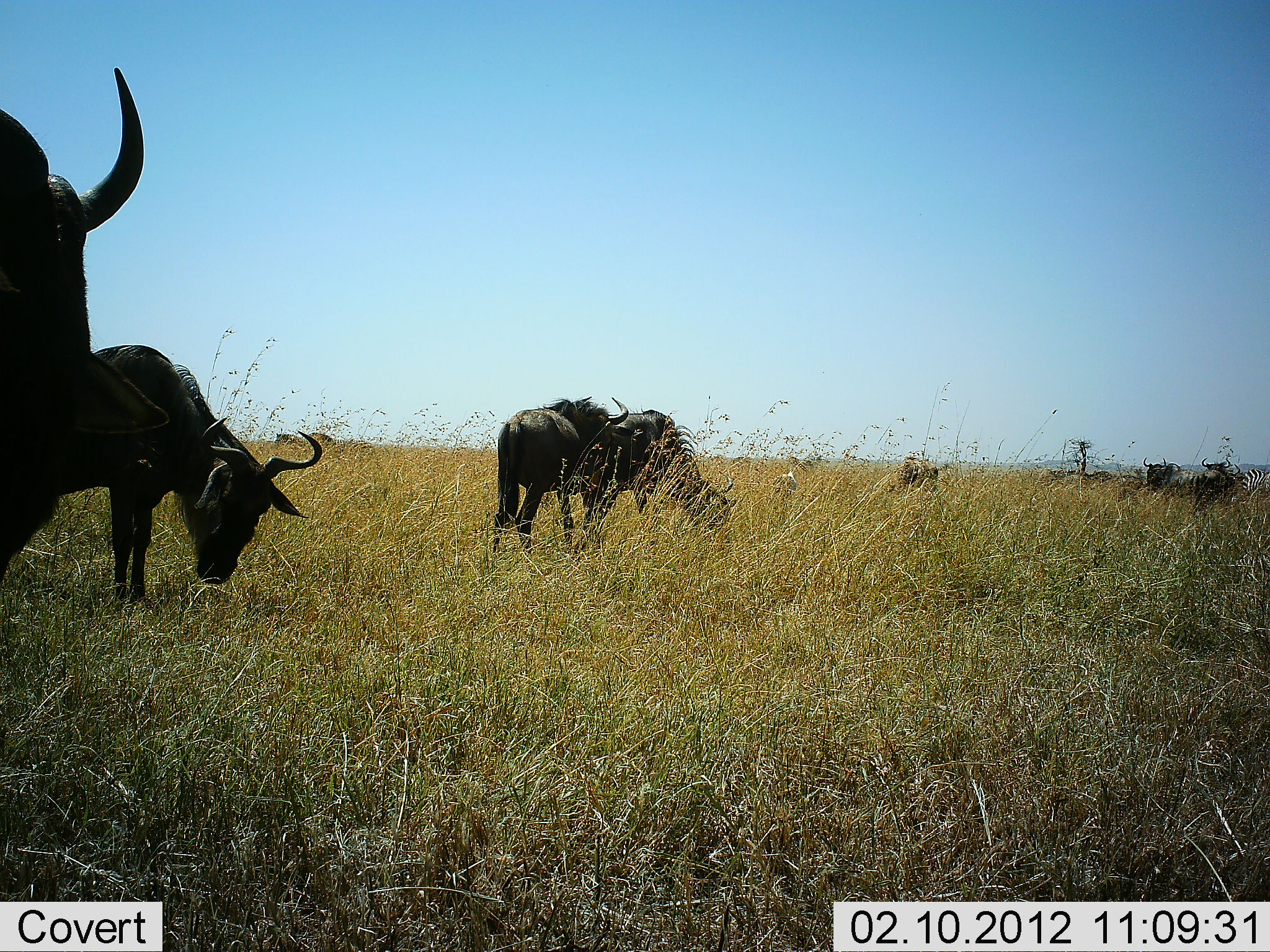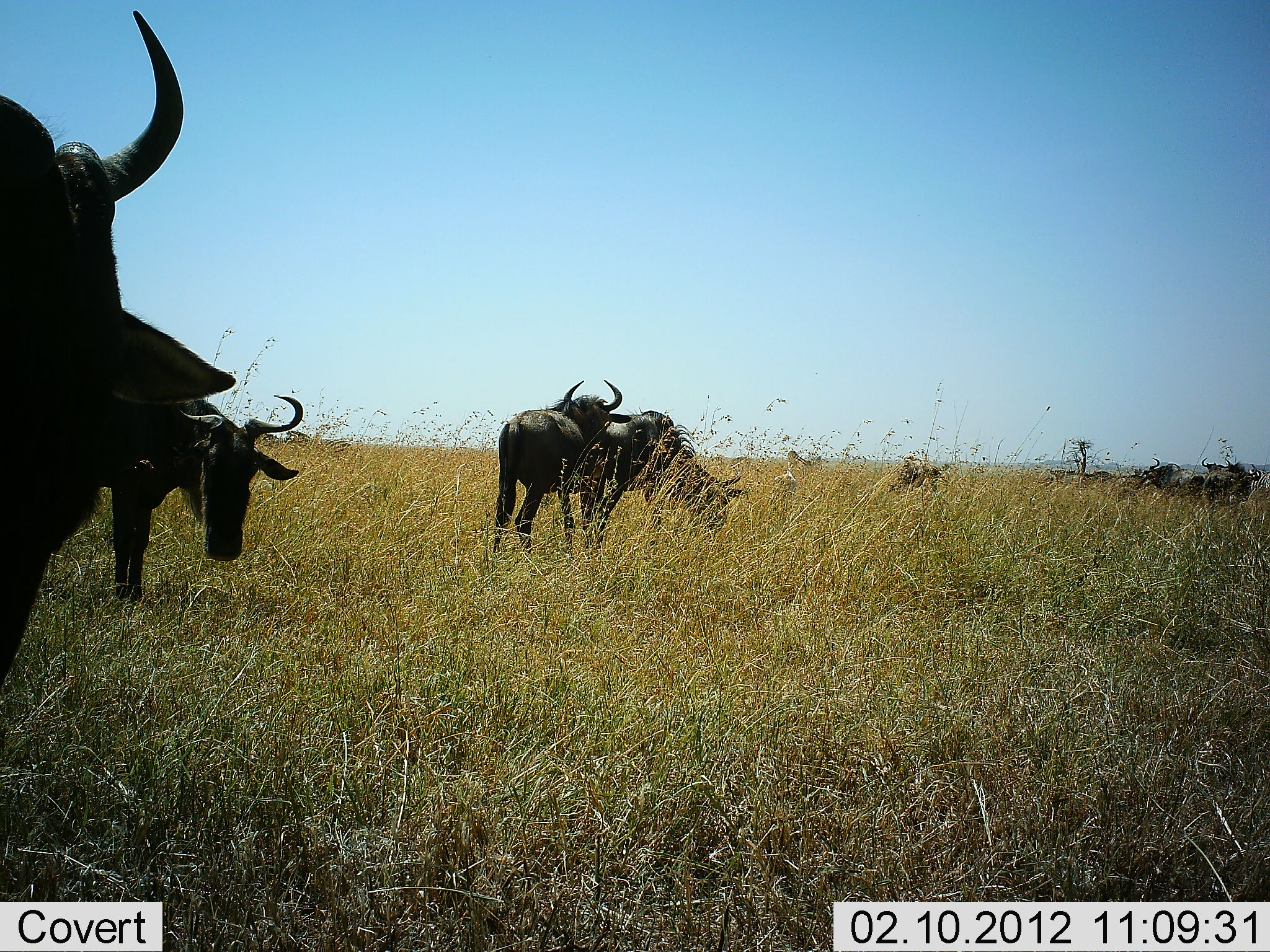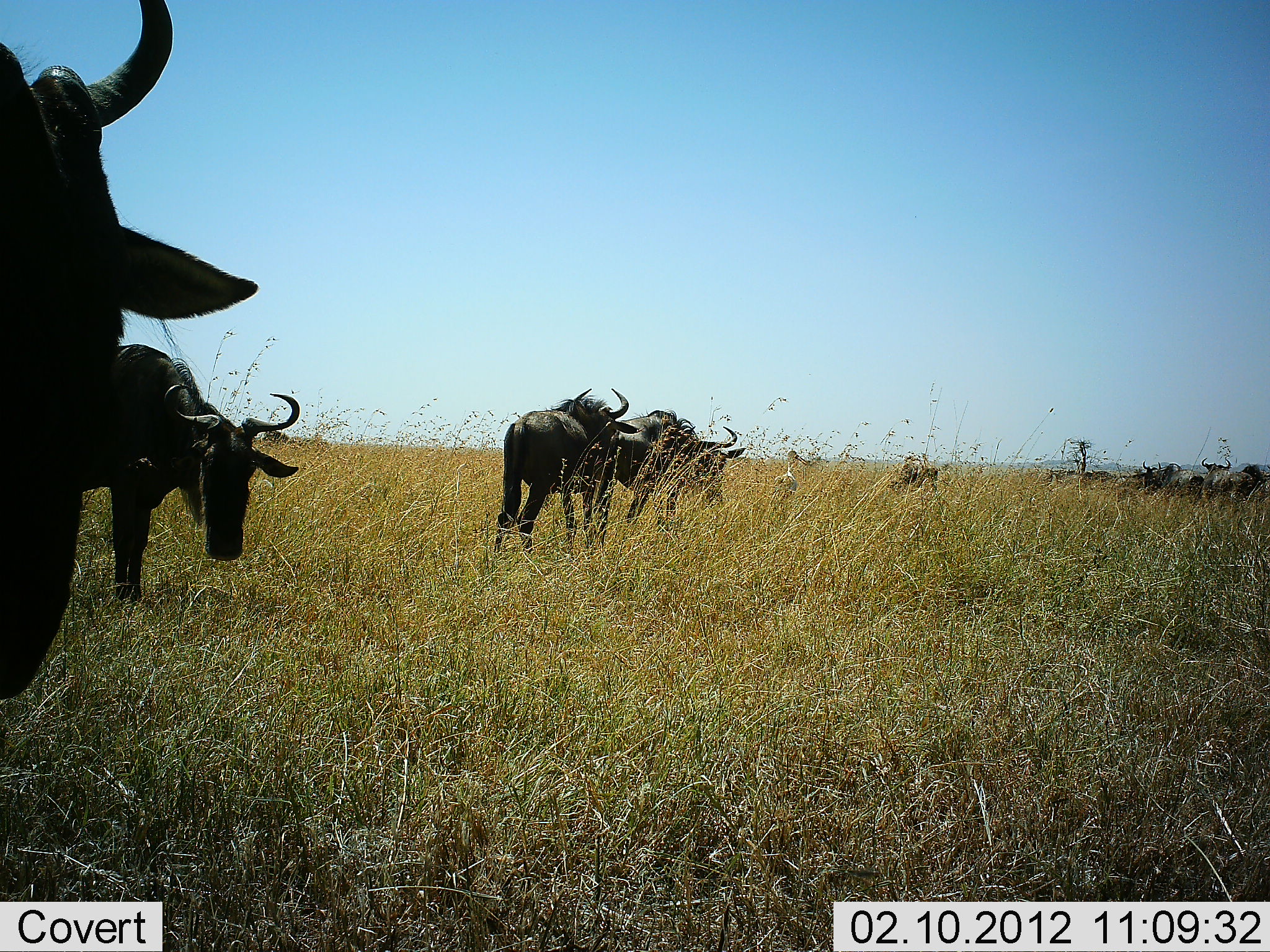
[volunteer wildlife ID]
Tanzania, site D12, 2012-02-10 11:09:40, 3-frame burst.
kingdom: Animalia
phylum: Chordata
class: Mammalia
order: Artiodactyla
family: Bovidae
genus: Connochaetes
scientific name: Connochaetes taurinus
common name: blue wildebeest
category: wildebeest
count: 8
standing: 65%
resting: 0%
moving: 13%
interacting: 0%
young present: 4%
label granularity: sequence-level